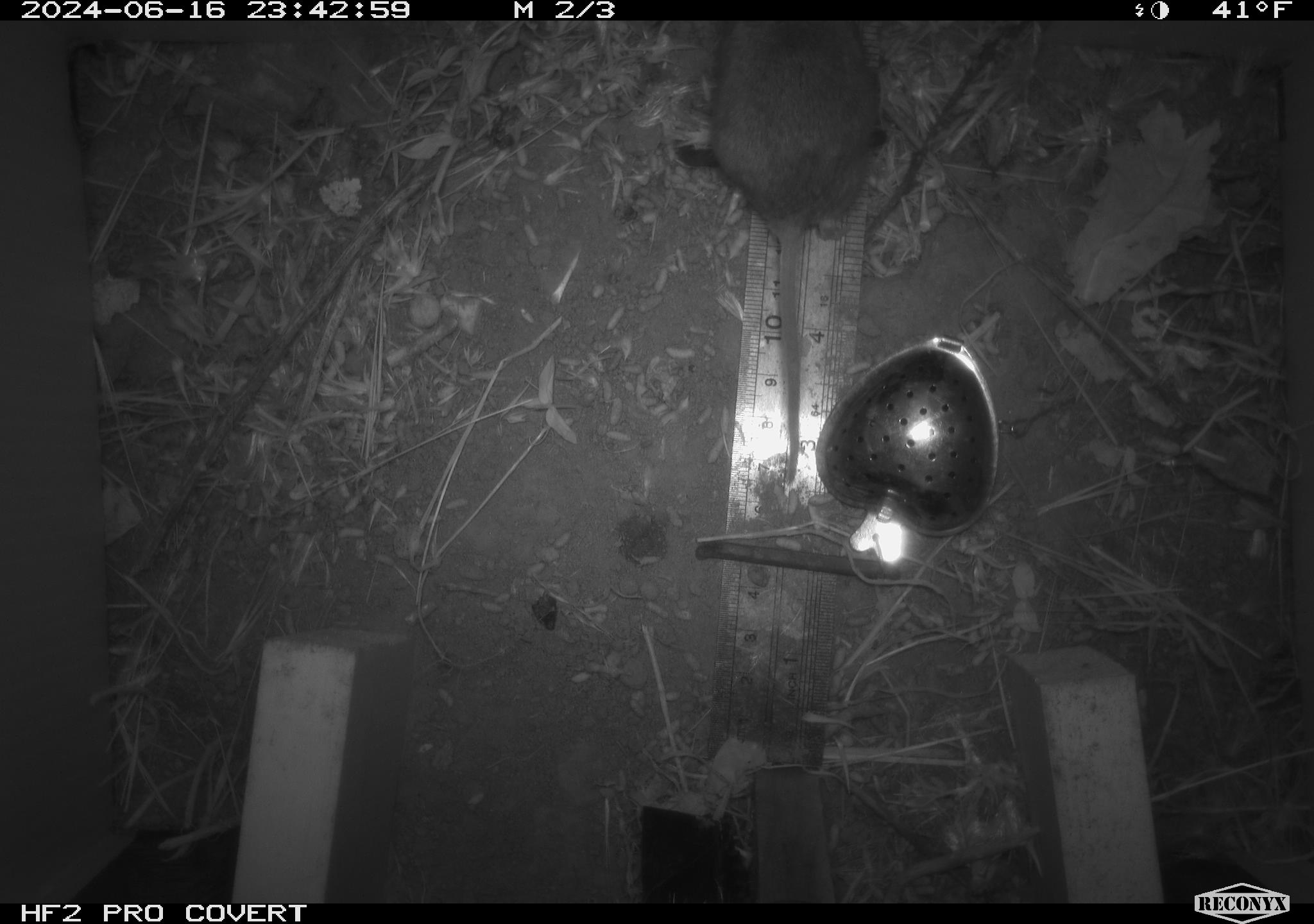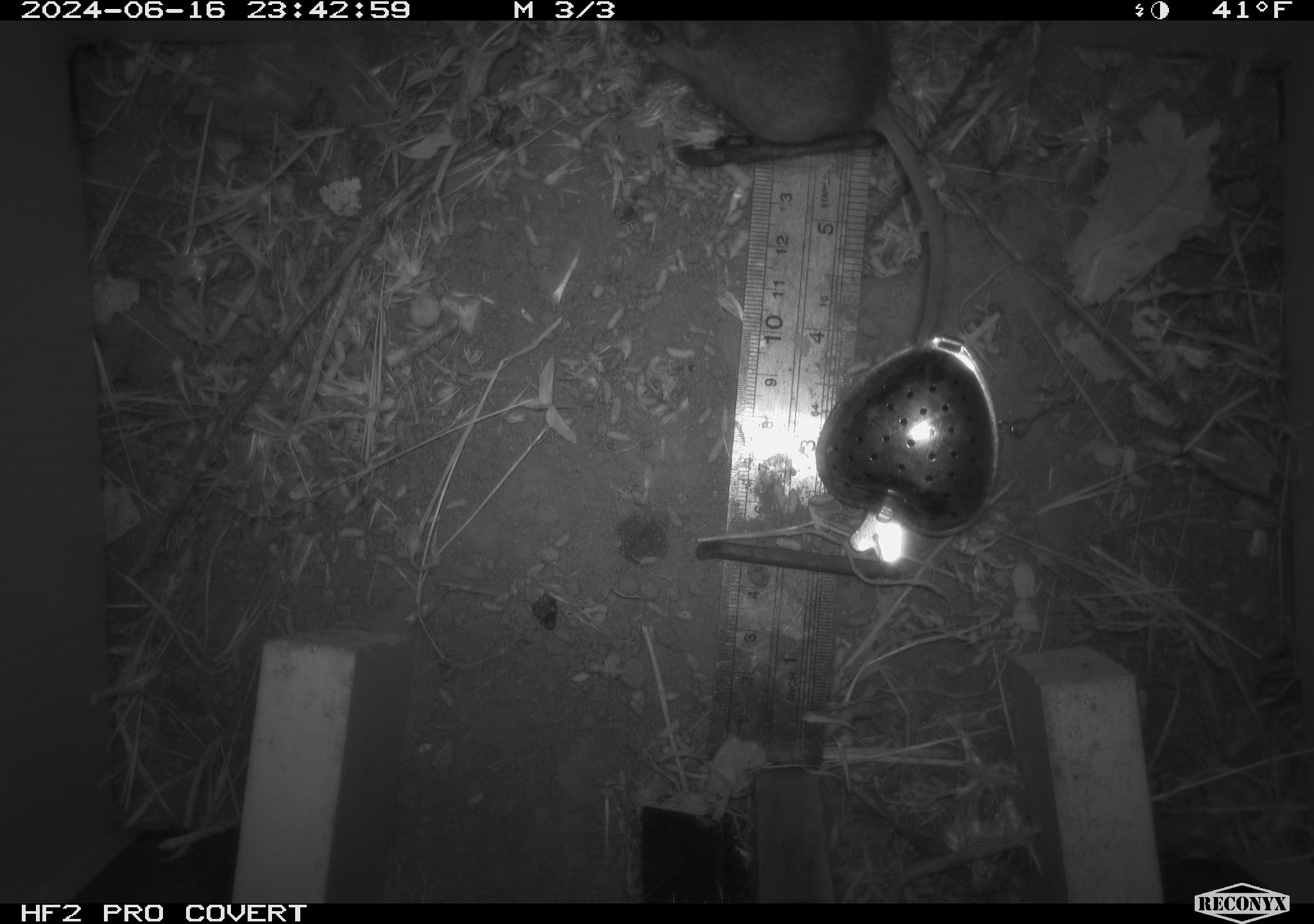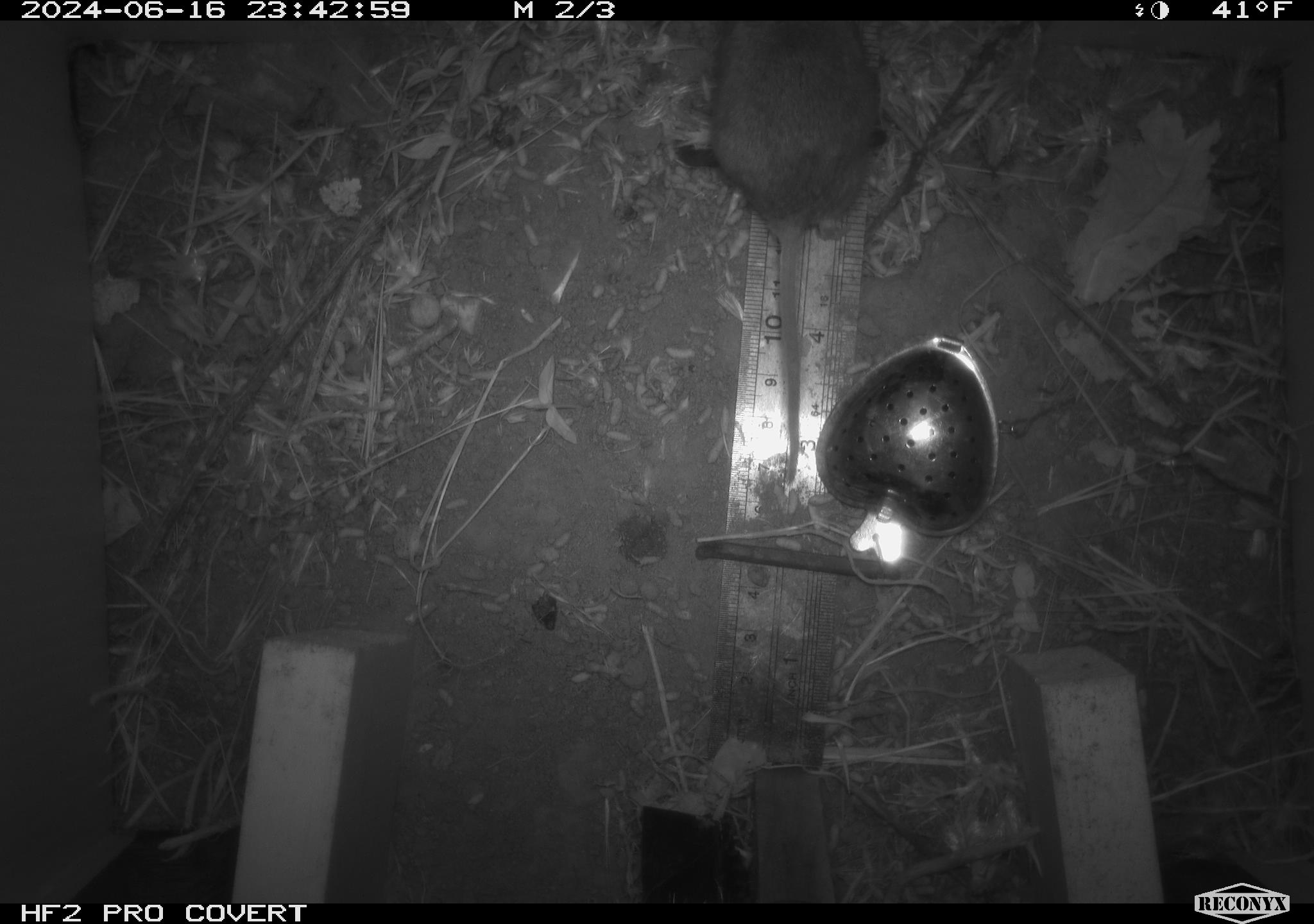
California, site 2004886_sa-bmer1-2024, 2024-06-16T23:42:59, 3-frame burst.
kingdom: Animalia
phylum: Chordata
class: Mammalia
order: Rodentia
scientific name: Rodentia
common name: mouse species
Mouse species (Rodentia).